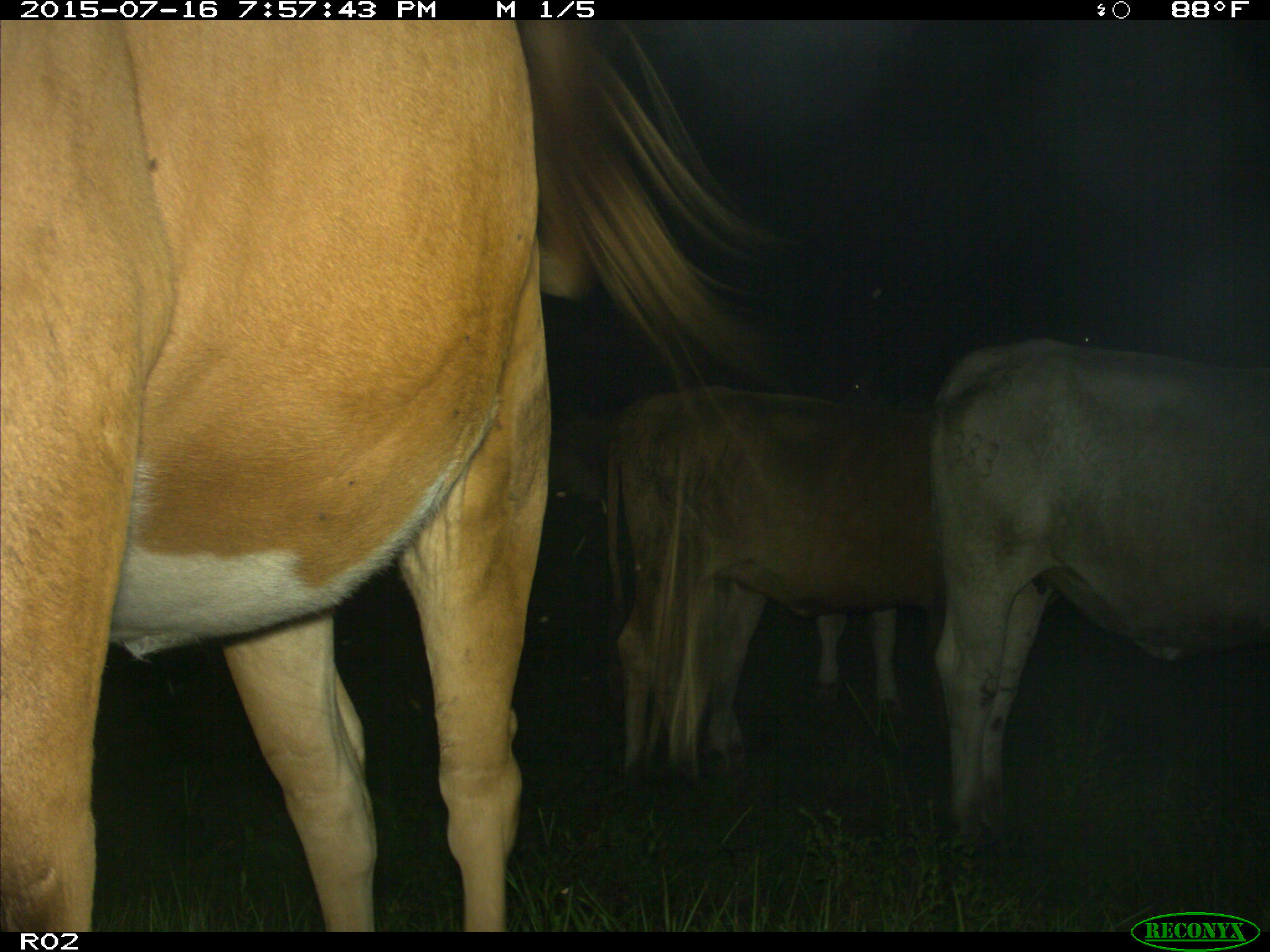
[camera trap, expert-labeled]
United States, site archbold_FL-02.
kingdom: Animalia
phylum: Chordata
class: Mammalia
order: Artiodactyla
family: Bovidae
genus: Bos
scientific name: Bos taurus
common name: domestic cow